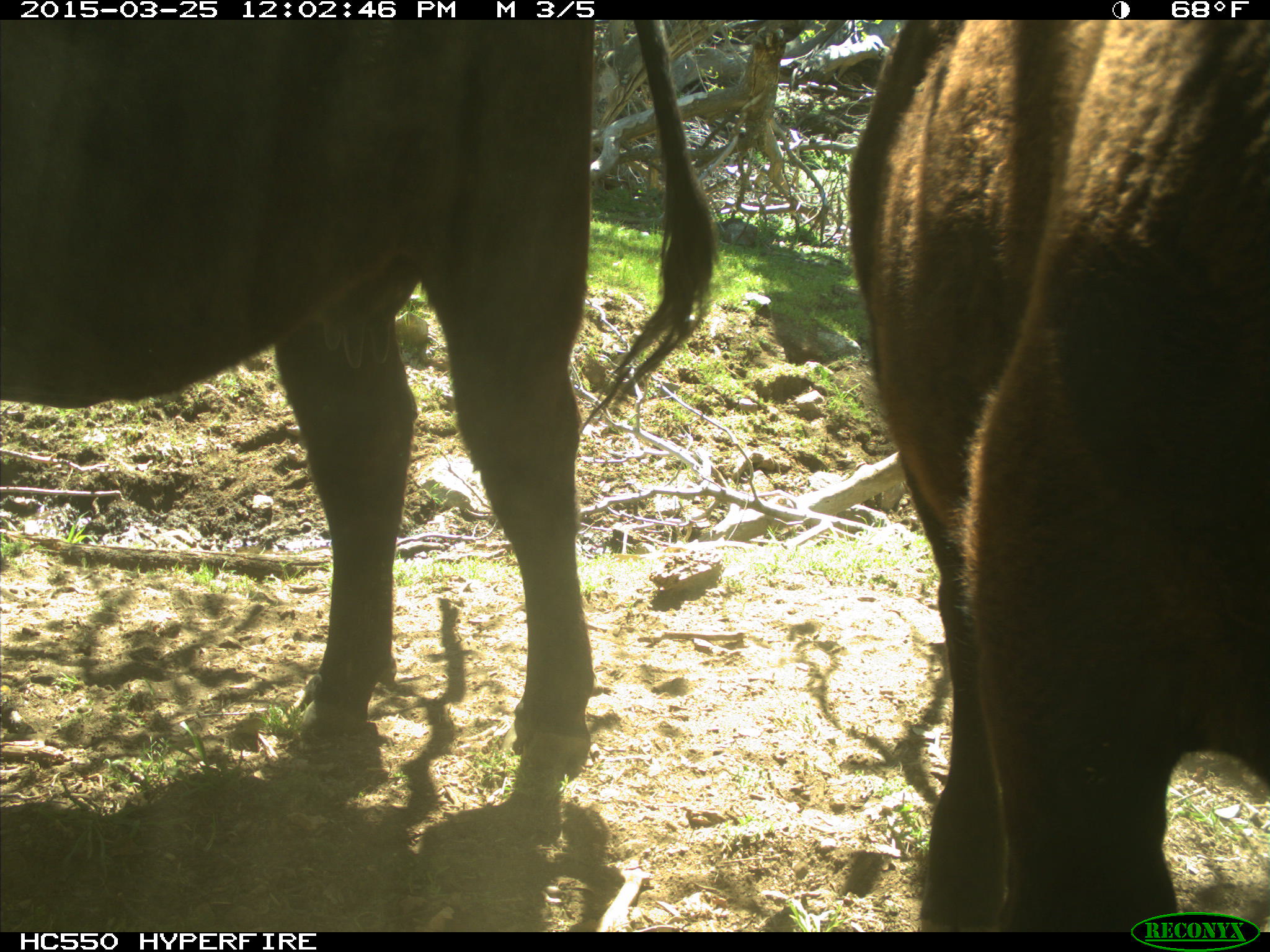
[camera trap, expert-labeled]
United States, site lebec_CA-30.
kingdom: Animalia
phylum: Chordata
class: Mammalia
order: Artiodactyla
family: Bovidae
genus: Bos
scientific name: Bos taurus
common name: domestic cow